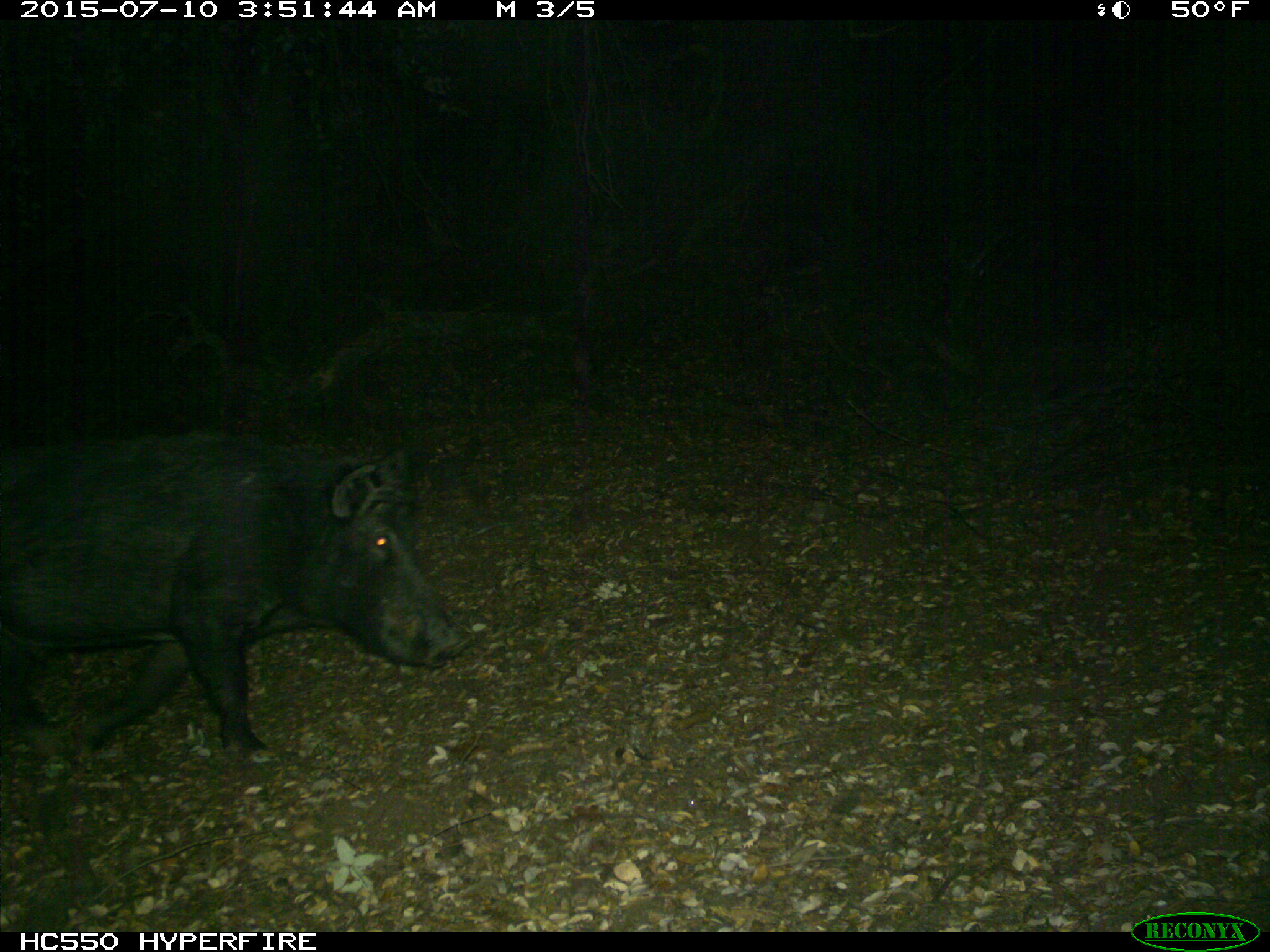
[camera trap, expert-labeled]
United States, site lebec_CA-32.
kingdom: Animalia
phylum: Chordata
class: Mammalia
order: Artiodactyla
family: Suidae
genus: Sus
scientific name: Sus scrofa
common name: wild boar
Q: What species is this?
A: Sus scrofa (wild boar).